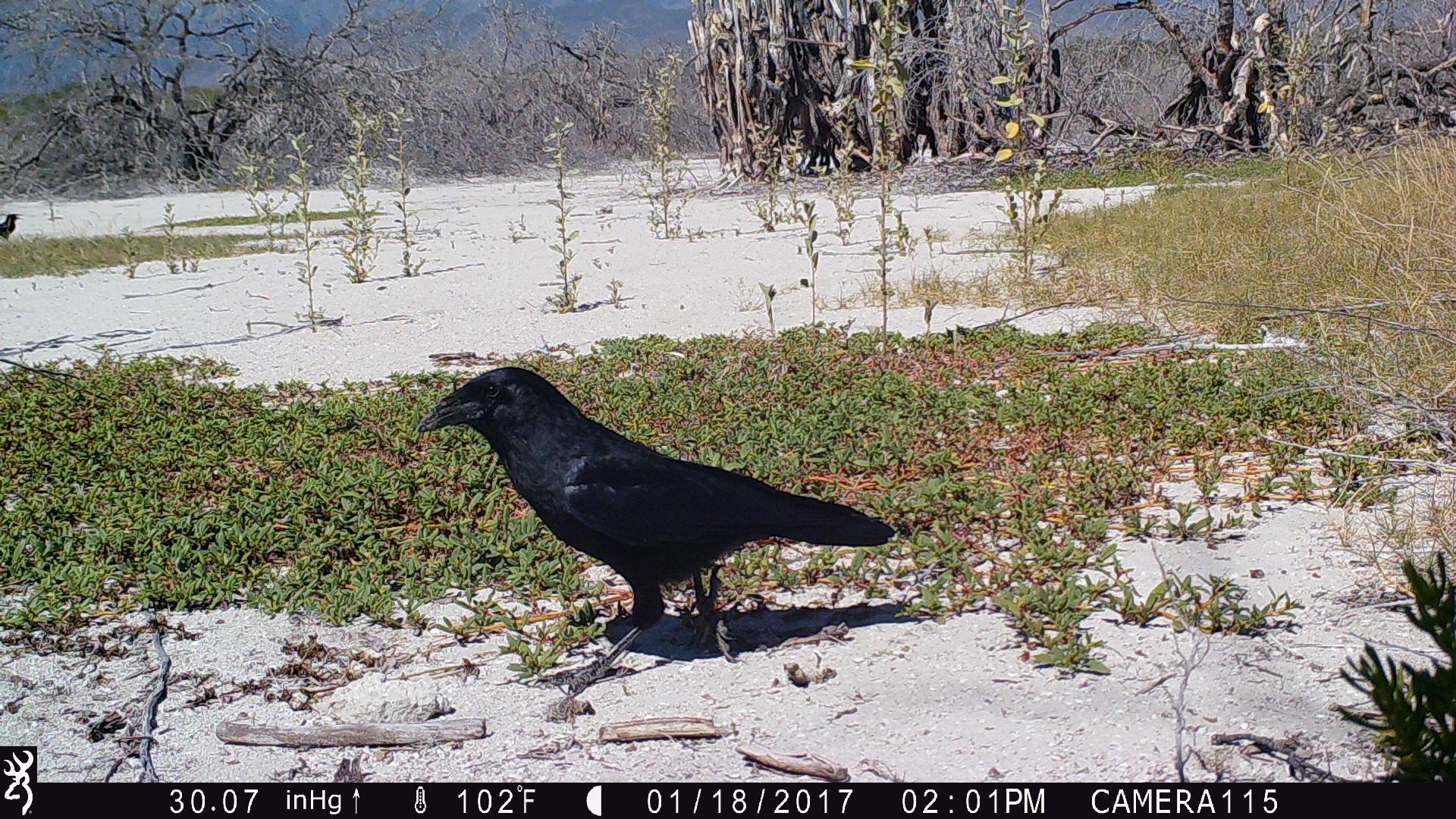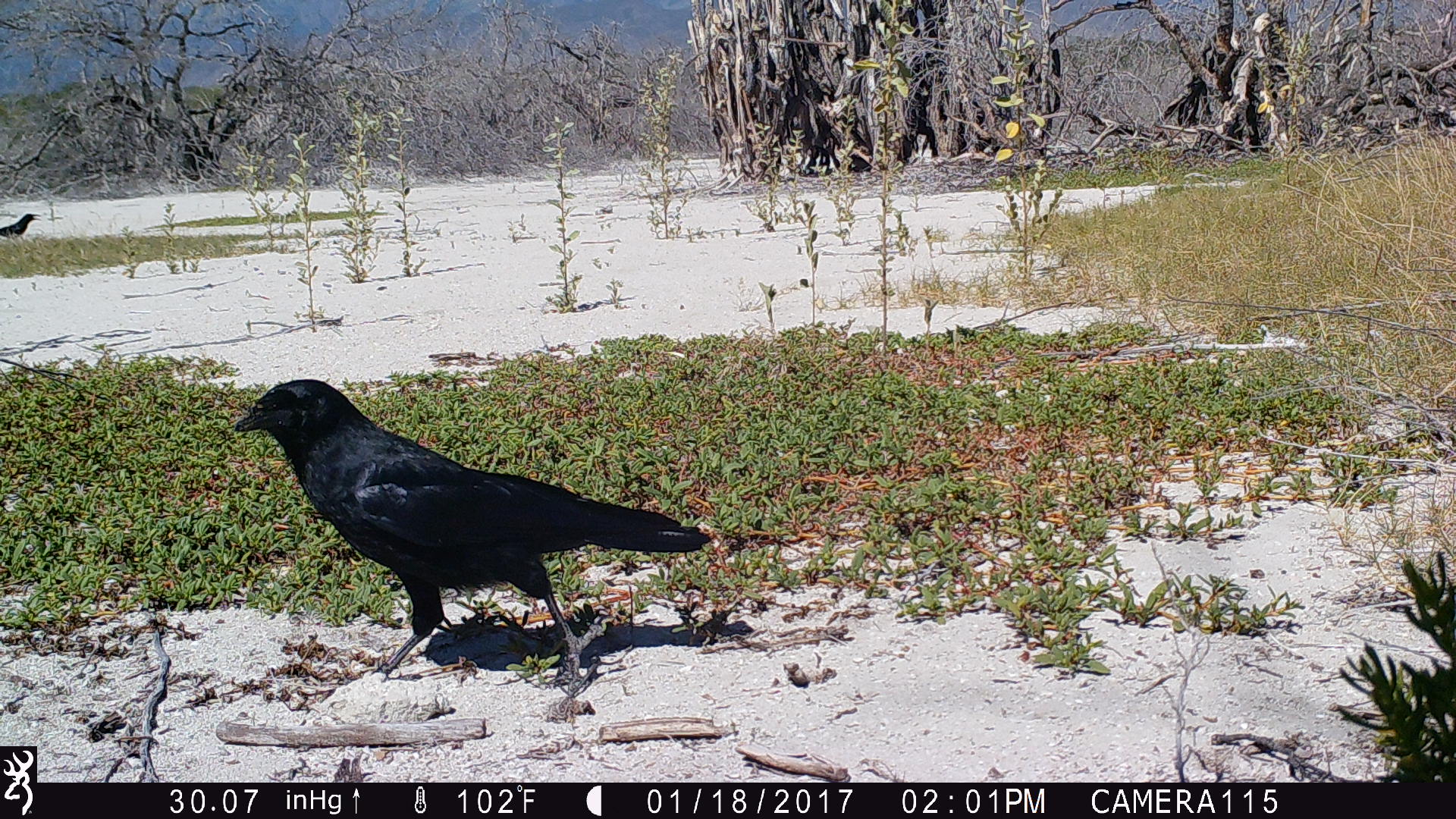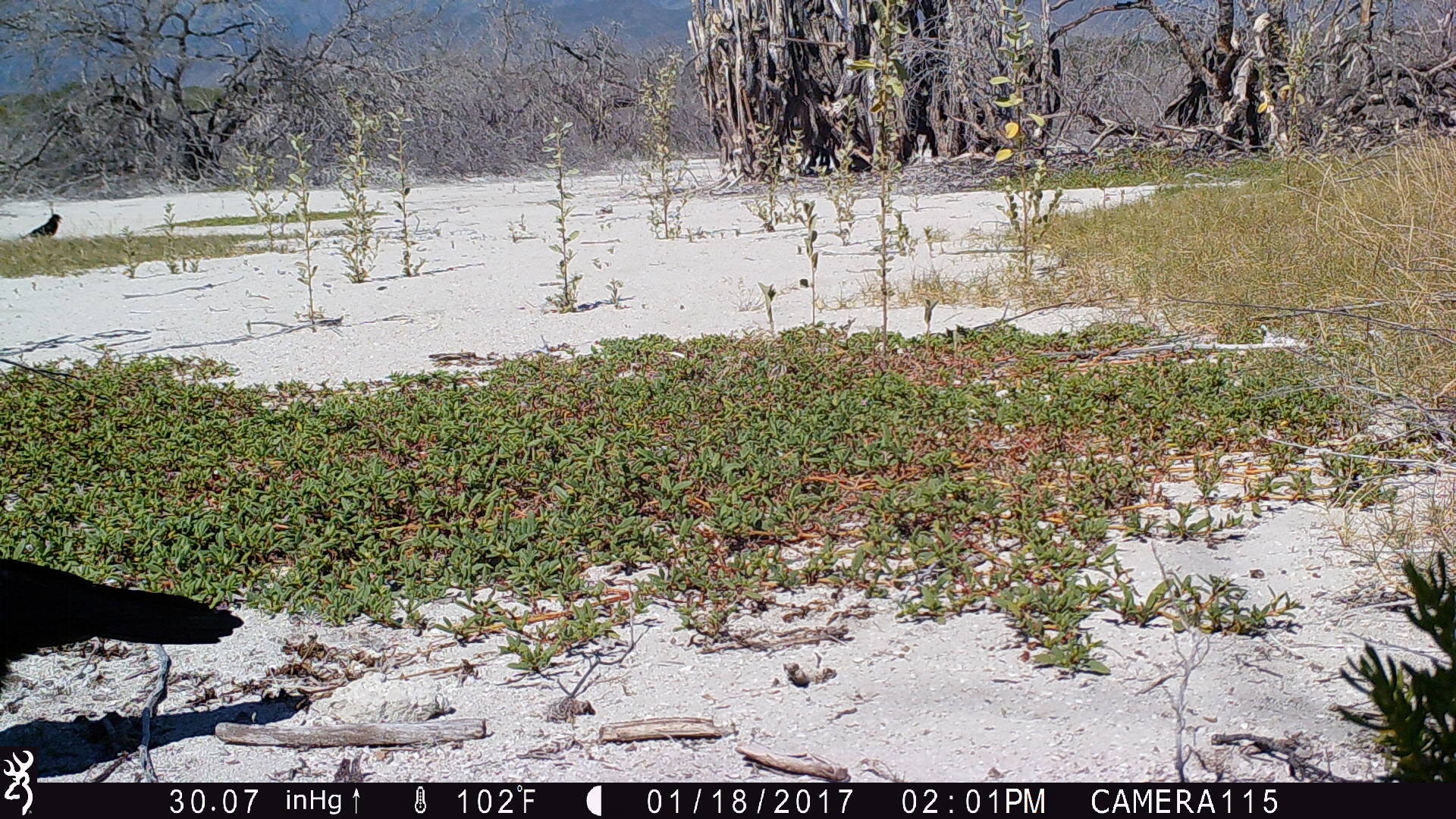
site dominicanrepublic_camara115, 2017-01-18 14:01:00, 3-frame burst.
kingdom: Animalia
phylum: Chordata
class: Aves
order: Passeriformes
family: Corvidae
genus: Corvus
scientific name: Corvus corax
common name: raven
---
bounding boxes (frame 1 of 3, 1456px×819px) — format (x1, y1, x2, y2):
raven: (419, 360, 911, 703); (0, 209, 25, 243)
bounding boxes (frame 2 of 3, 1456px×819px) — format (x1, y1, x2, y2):
raven: (224, 374, 705, 689); (2, 211, 33, 239)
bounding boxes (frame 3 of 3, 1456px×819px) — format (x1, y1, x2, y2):
raven: (0, 537, 232, 760); (21, 209, 60, 240)